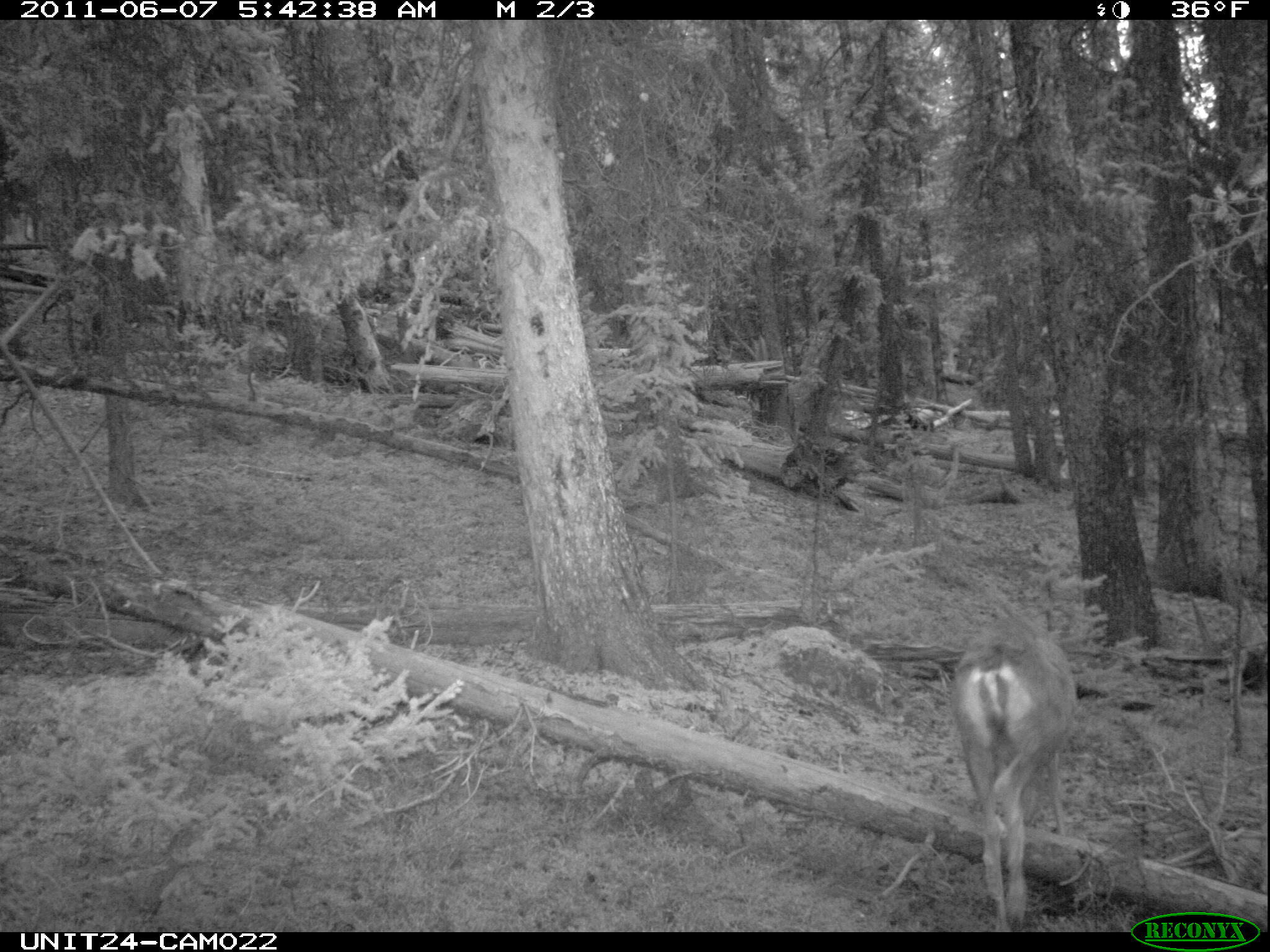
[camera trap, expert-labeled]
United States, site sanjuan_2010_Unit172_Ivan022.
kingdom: Animalia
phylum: Chordata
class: Mammalia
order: Artiodactyla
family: Cervidae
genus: Odocoileus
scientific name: Odocoileus hemionus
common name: mule deer